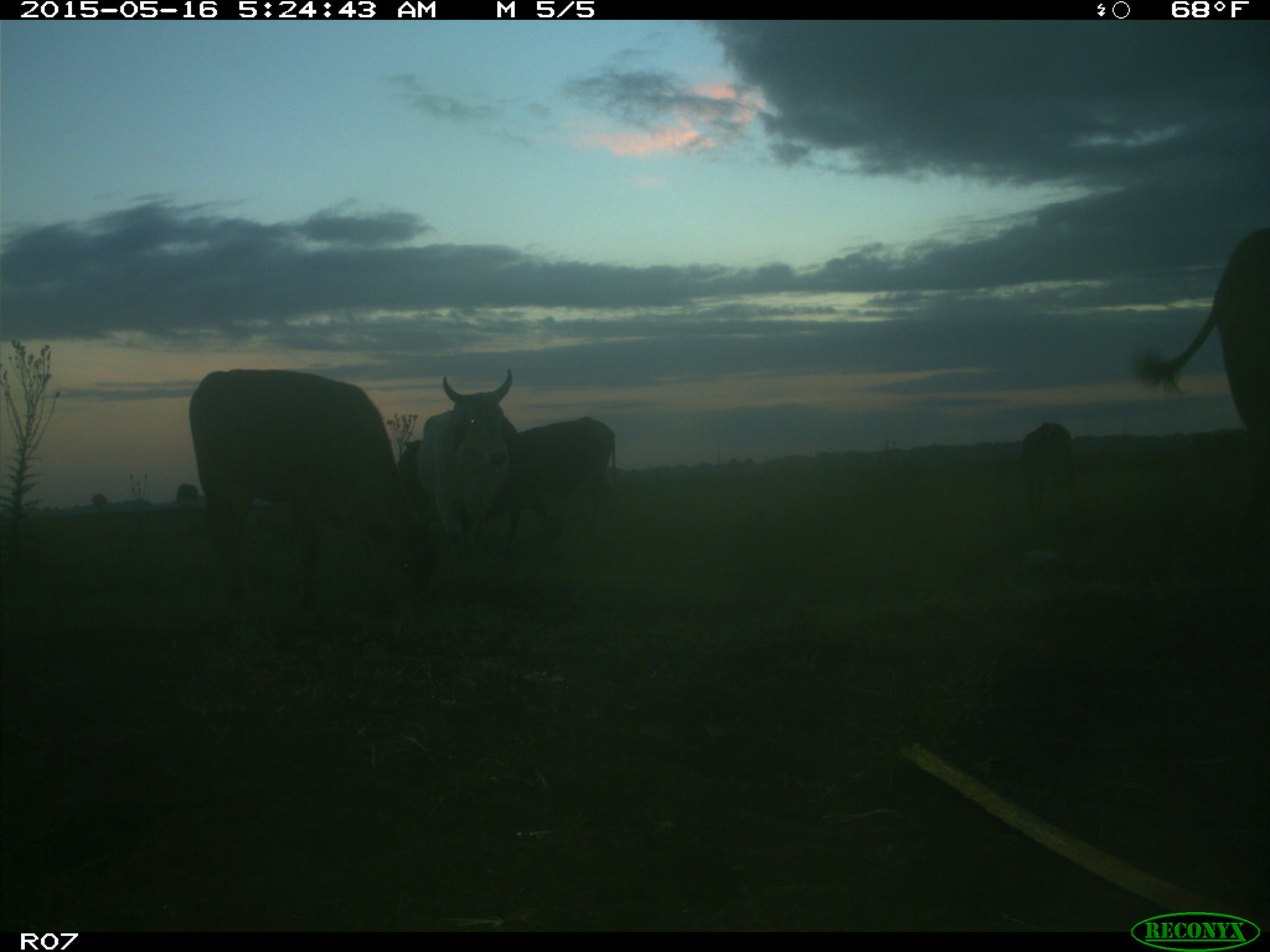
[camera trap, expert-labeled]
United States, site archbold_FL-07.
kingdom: Animalia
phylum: Chordata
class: Mammalia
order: Artiodactyla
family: Bovidae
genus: Bos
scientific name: Bos taurus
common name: domestic cow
Bos taurus (domestic cow).